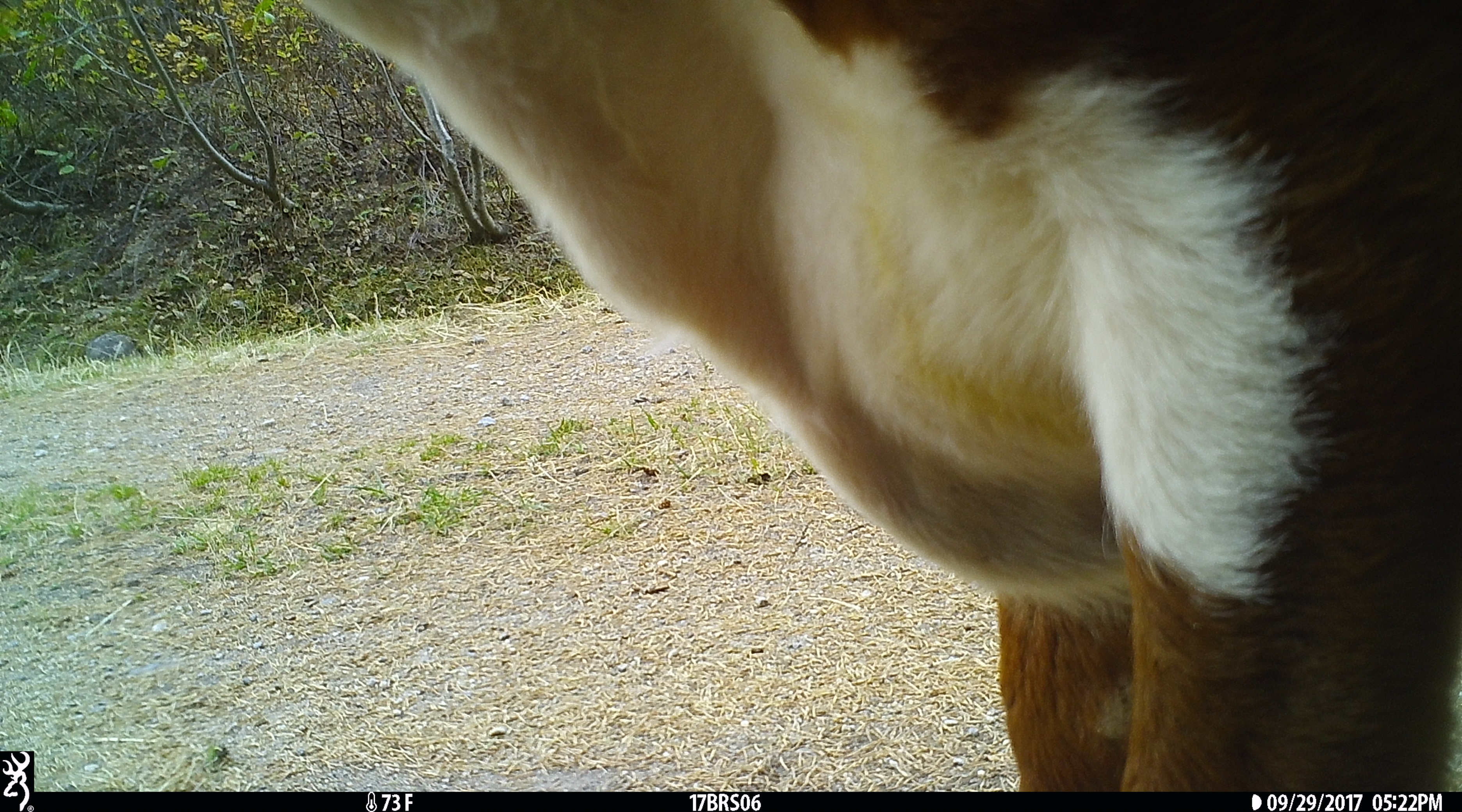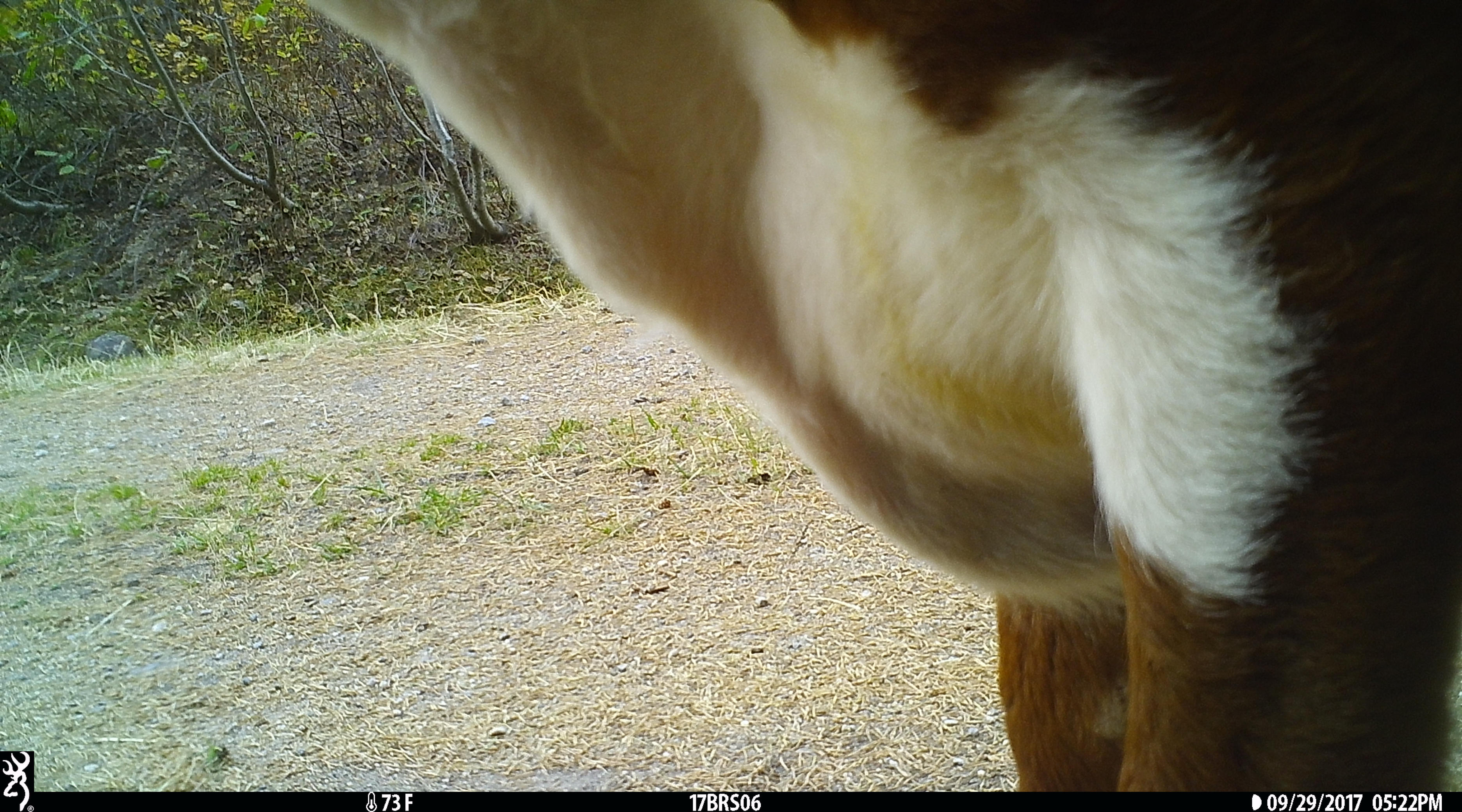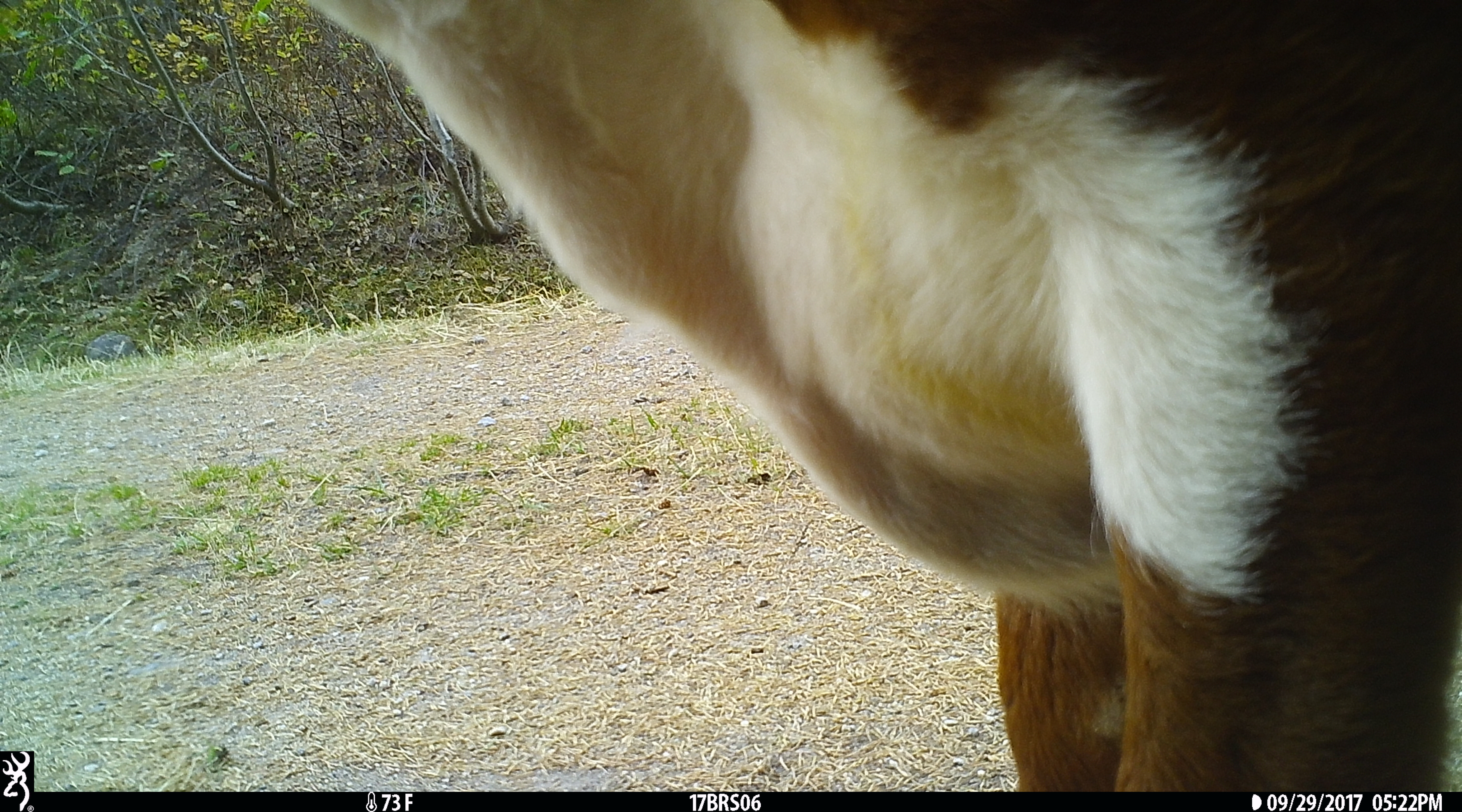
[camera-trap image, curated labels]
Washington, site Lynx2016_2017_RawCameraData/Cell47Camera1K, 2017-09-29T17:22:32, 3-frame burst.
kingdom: Animalia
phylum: Chordata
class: Mammalia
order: Artiodactyla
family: Bovidae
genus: Bos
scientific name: Bos taurus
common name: domestic cattle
Domestic cattle (Bos taurus). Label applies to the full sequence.